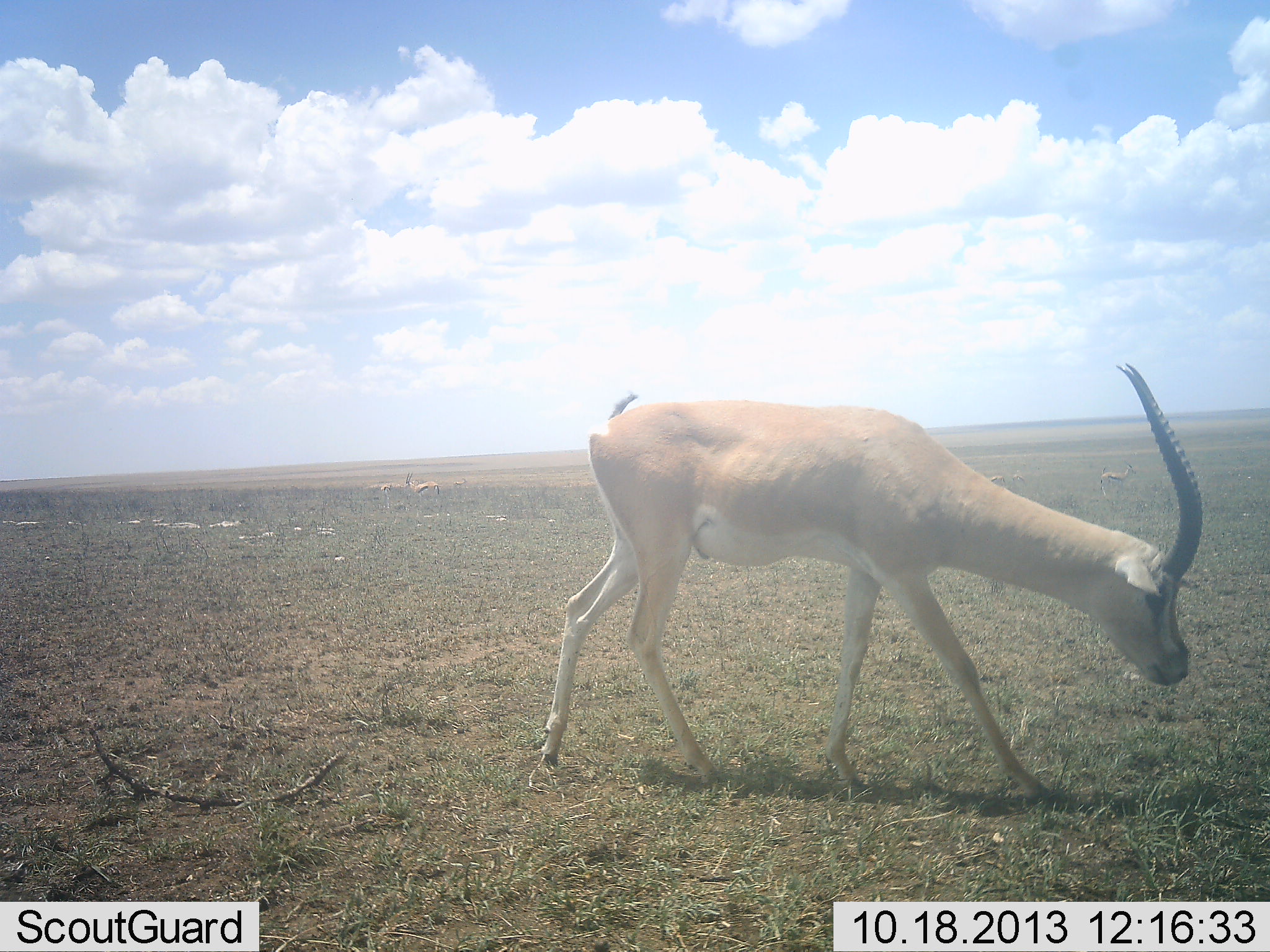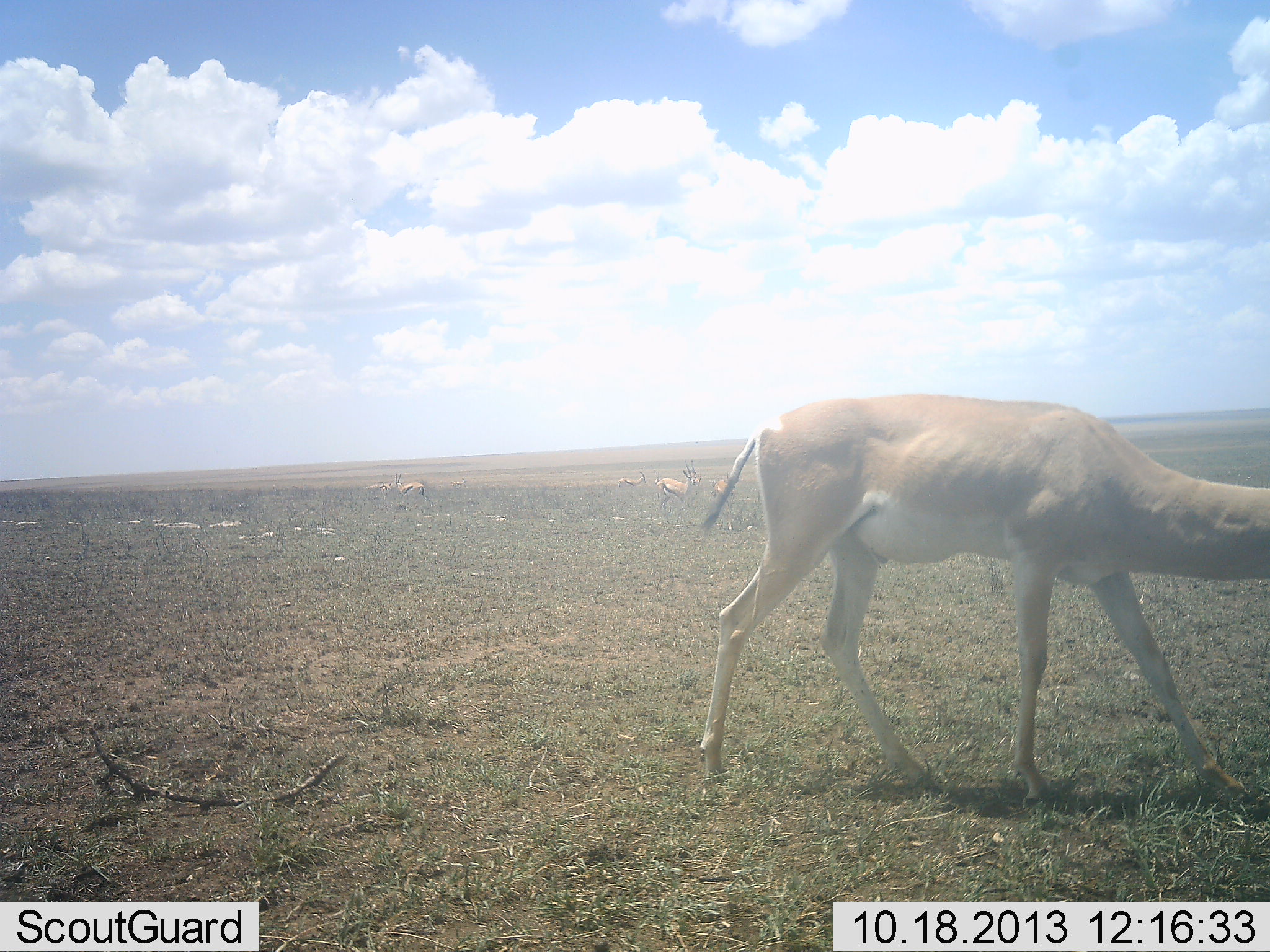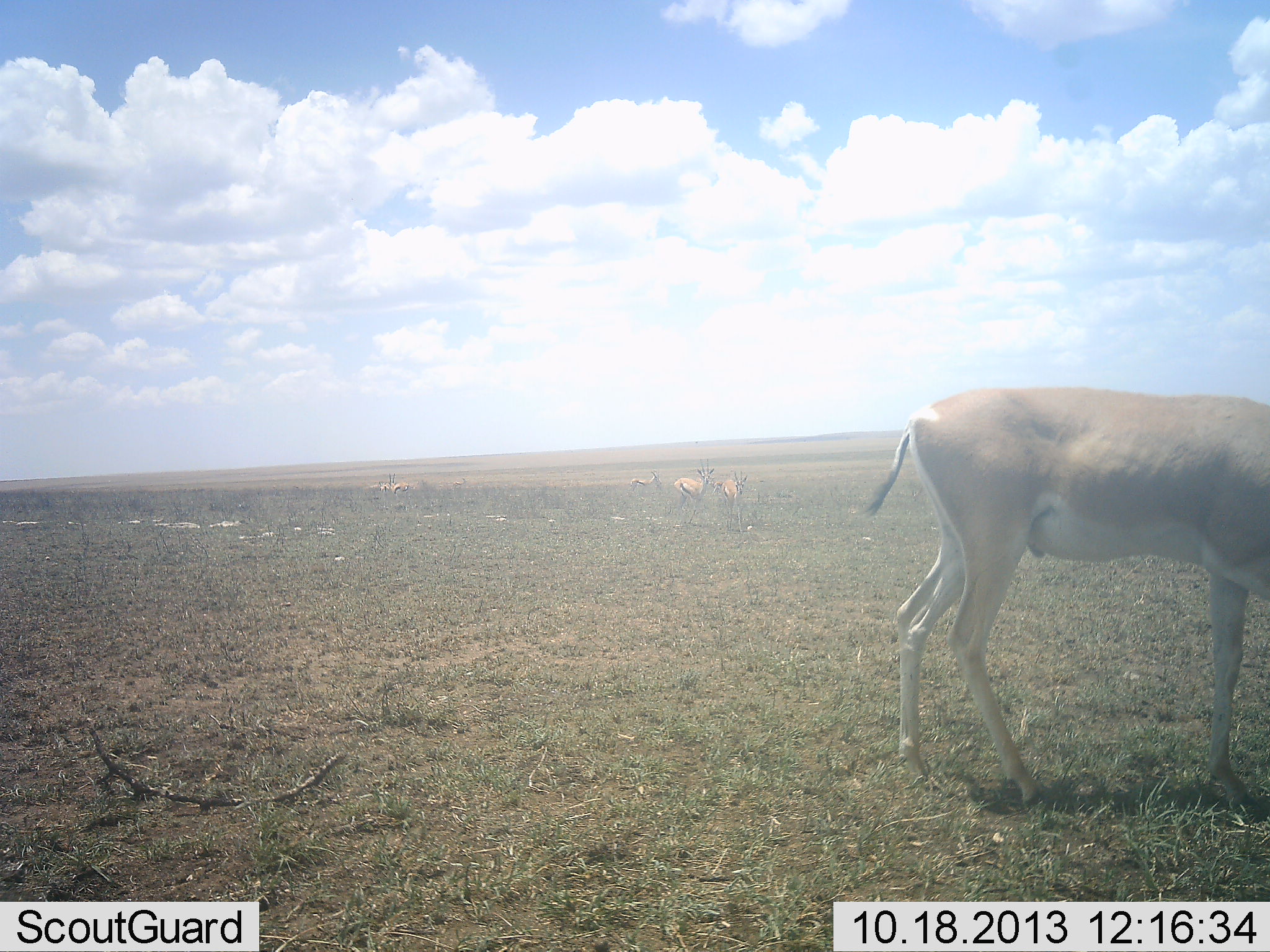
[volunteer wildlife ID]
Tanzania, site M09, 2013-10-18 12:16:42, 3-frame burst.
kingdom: Animalia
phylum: Chordata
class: Mammalia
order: Artiodactyla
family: Bovidae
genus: Nanger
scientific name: Nanger granti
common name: grant's gazelle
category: gazellegrants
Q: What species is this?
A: Gazellegrants (grant's gazelle) (Nanger granti).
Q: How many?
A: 1.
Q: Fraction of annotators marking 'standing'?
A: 4%.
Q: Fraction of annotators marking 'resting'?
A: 0%.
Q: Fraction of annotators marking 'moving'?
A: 100%.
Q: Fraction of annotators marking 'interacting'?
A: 0%.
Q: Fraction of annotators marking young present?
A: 0%.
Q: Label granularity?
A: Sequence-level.